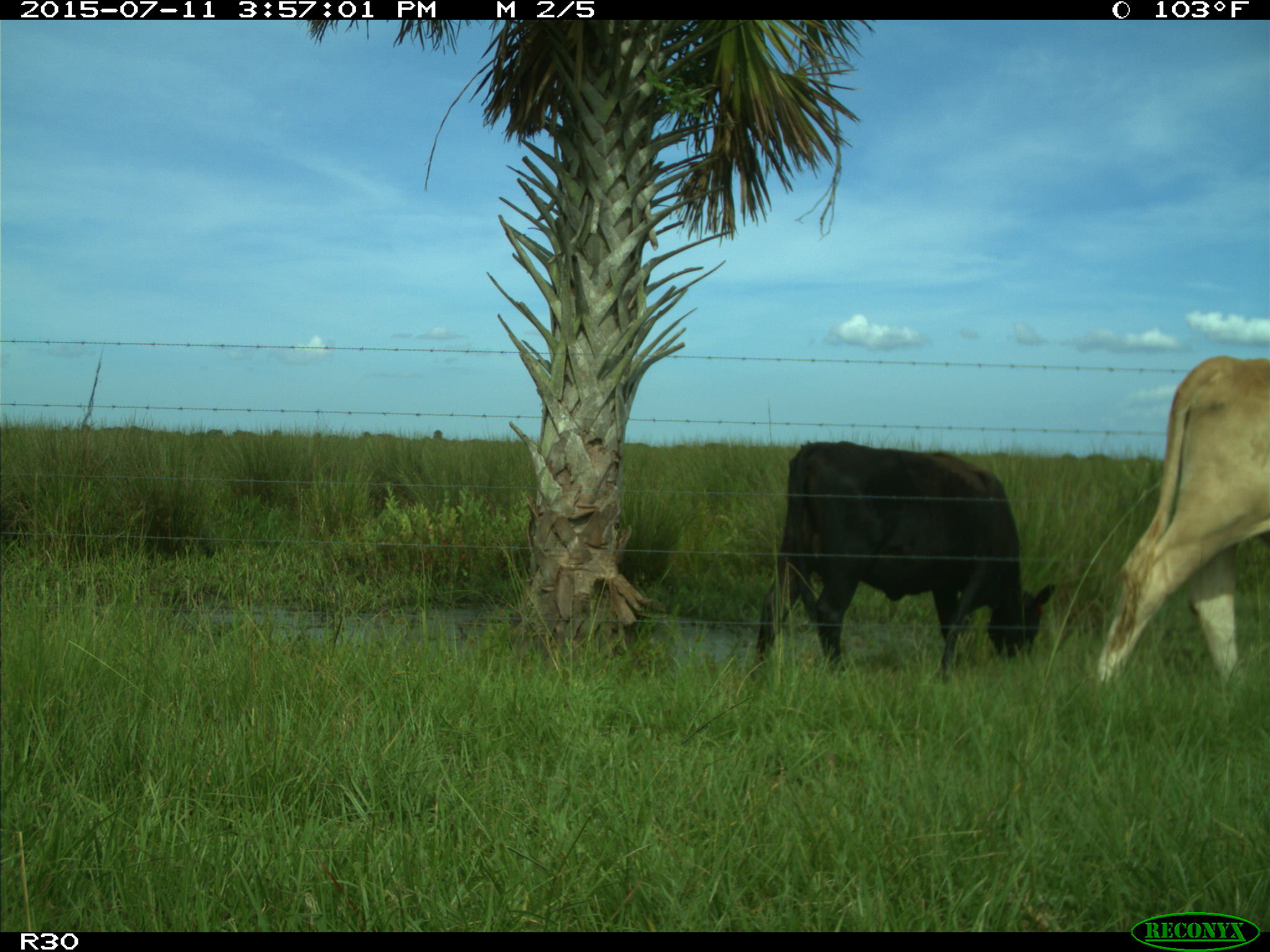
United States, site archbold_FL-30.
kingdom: Animalia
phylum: Chordata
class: Mammalia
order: Artiodactyla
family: Bovidae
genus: Bos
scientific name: Bos taurus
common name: domestic cow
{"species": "Bos taurus (domestic cow)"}